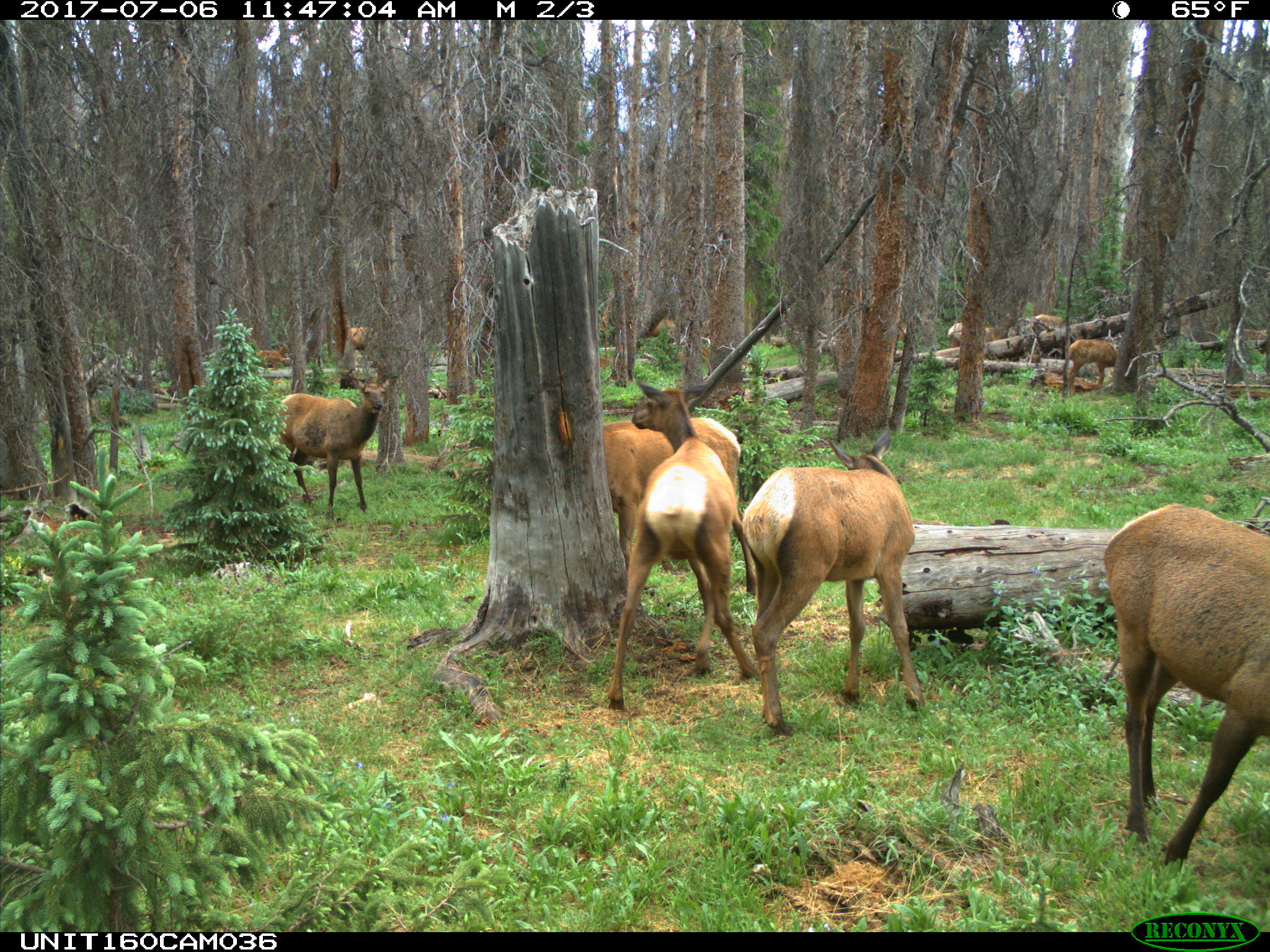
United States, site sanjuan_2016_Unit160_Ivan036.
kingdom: Animalia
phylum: Chordata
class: Mammalia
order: Artiodactyla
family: Cervidae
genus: Cervus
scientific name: Cervus elaphus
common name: red deer